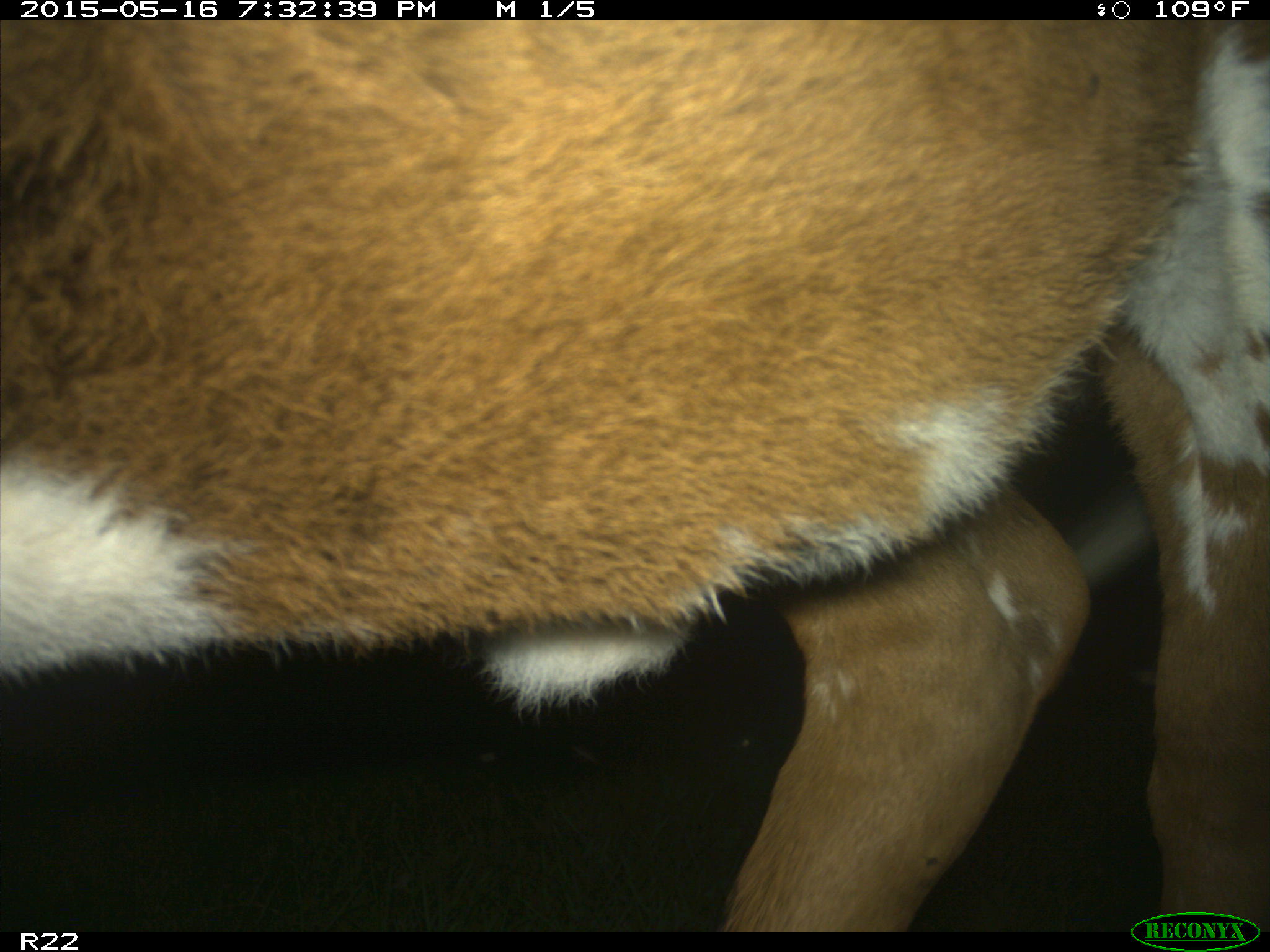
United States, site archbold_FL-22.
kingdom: Animalia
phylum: Chordata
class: Mammalia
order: Artiodactyla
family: Bovidae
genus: Bos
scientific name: Bos taurus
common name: domestic cow